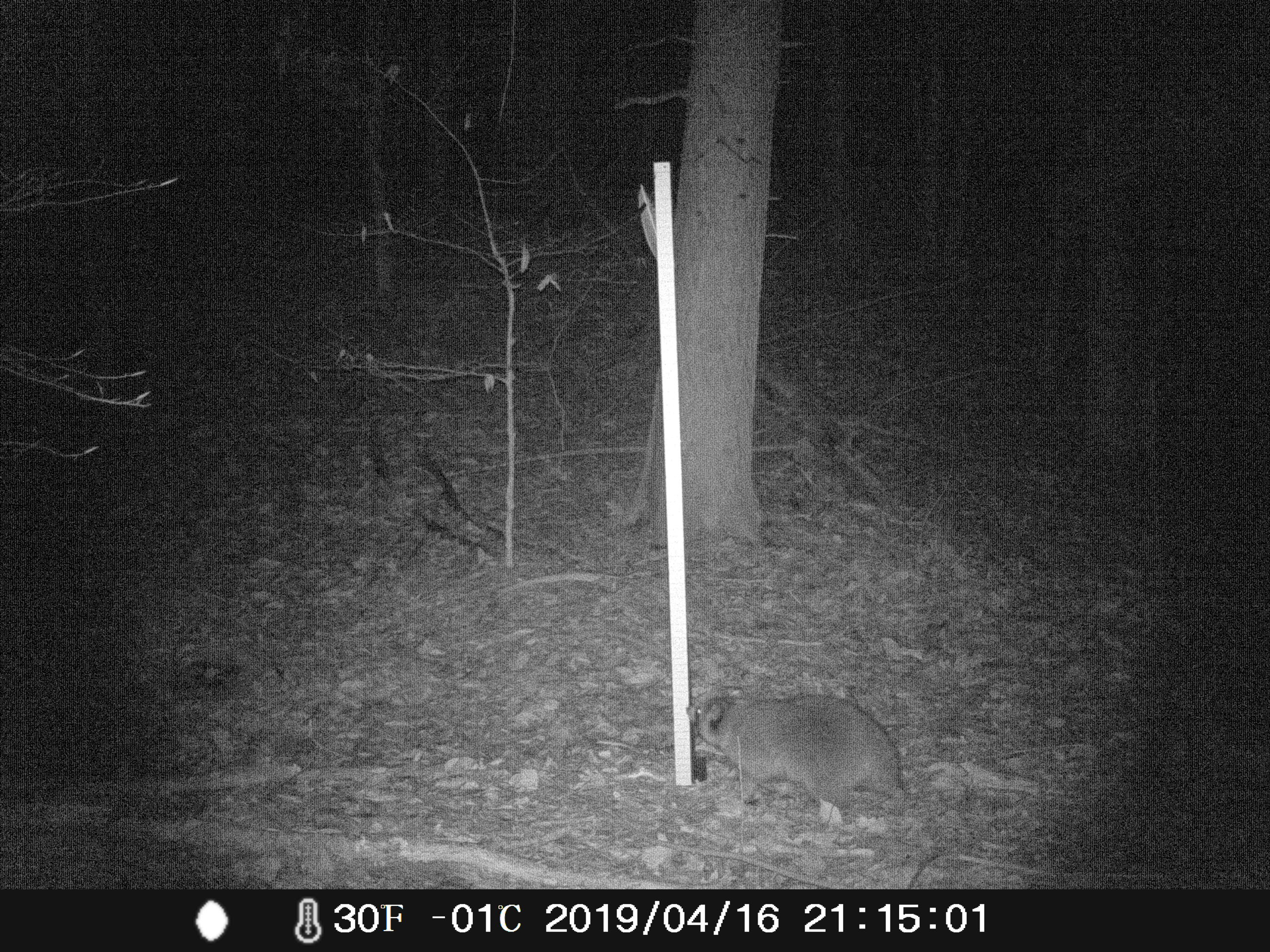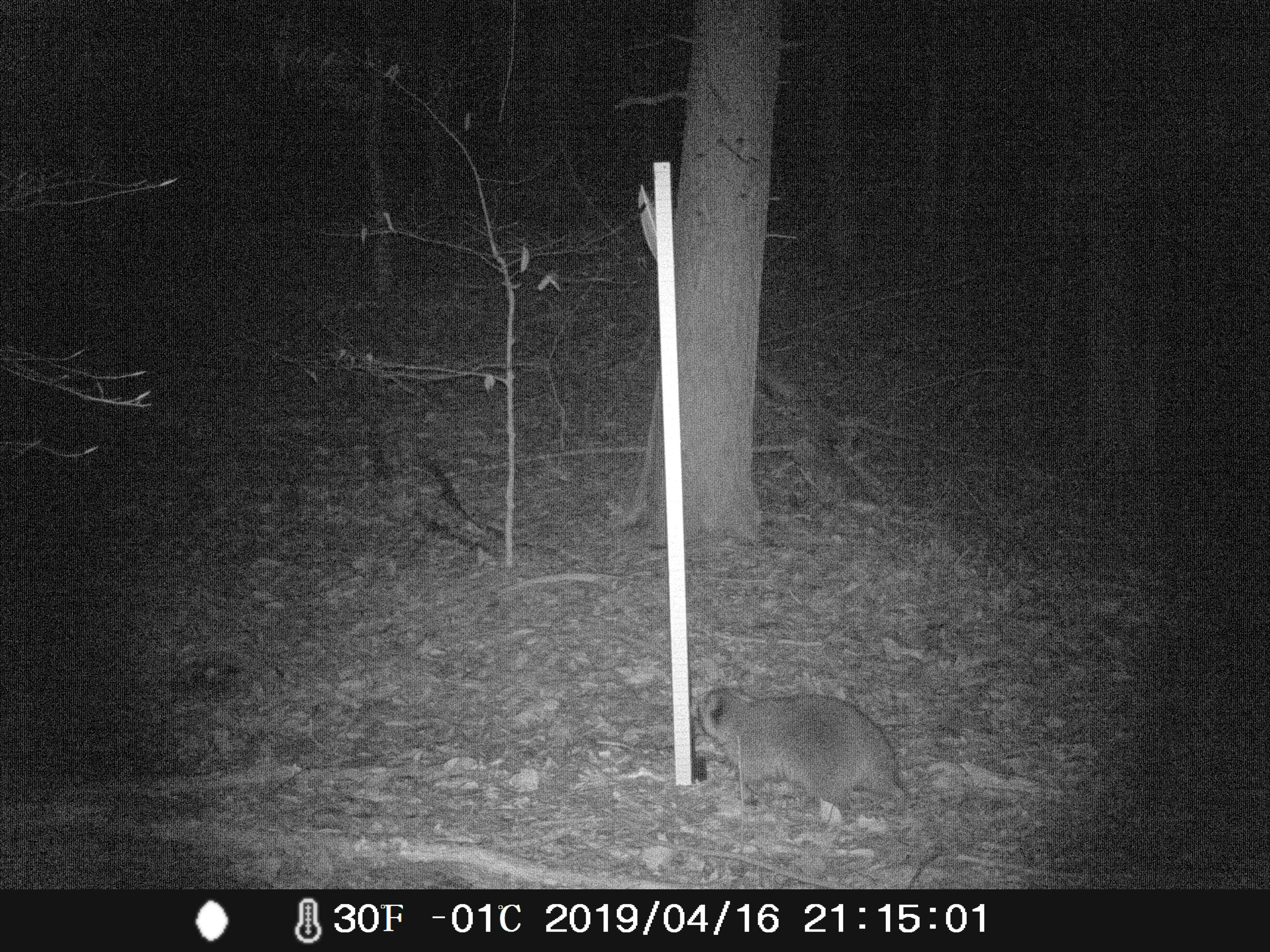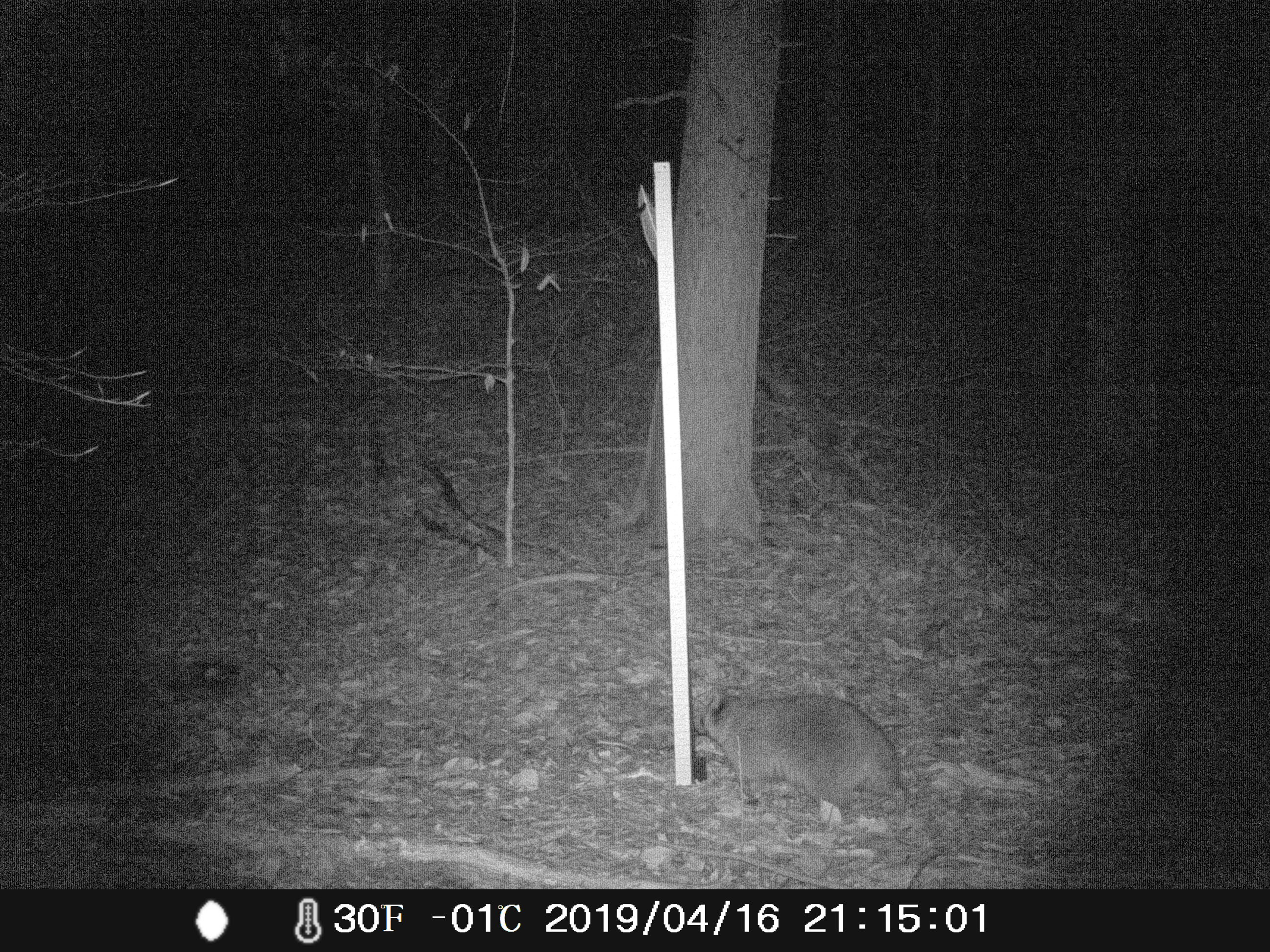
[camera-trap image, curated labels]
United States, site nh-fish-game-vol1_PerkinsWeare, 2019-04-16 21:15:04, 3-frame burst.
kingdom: Animalia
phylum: Chordata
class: Mammalia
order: Carnivora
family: Procyonidae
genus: Procyon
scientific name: Procyon lotor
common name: raccoon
Raccoon (Procyon lotor).